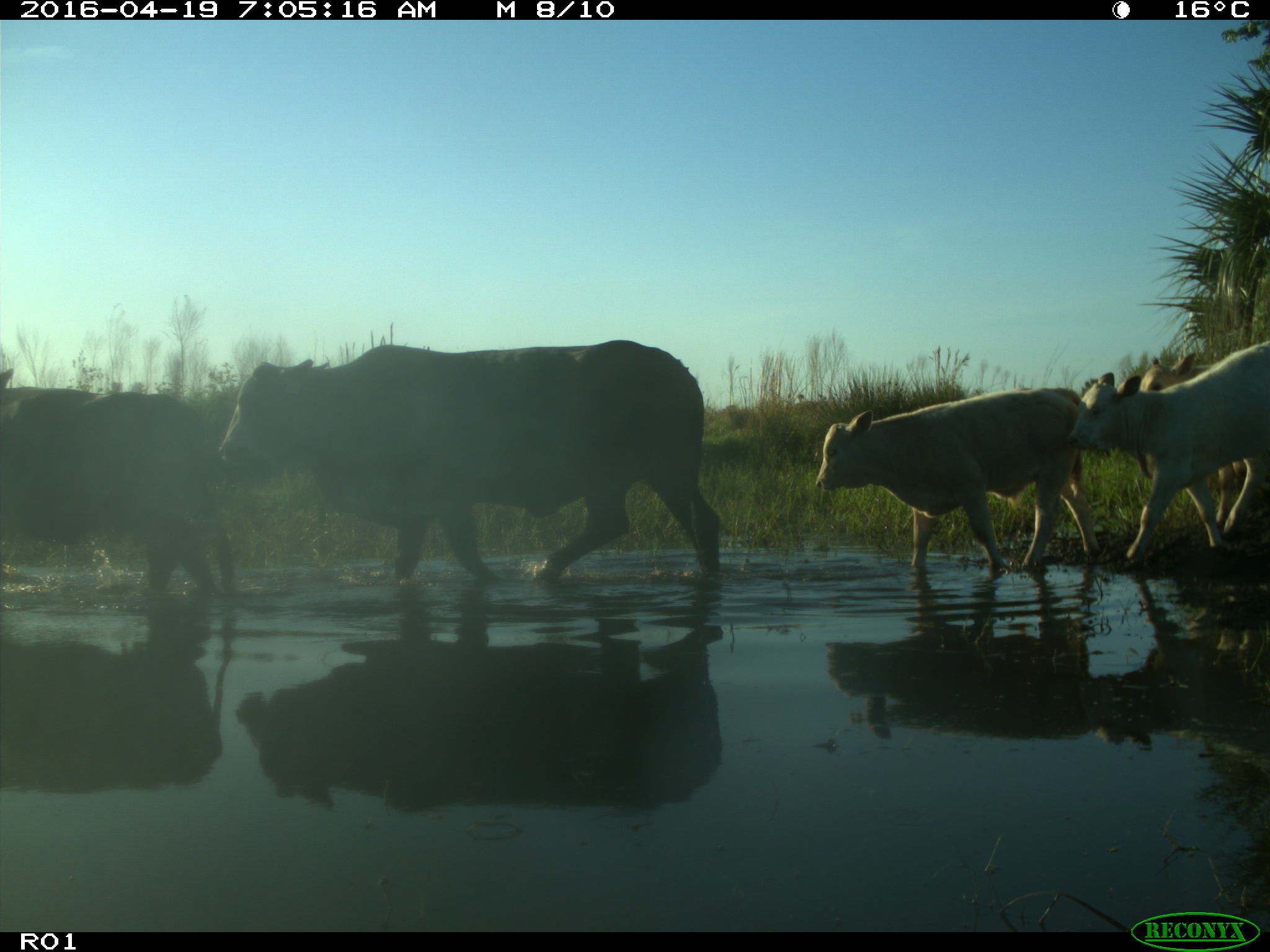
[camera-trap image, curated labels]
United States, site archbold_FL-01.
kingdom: Animalia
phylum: Chordata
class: Mammalia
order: Artiodactyla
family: Bovidae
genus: Bos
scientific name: Bos taurus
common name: domestic cow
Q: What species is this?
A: Bos taurus (domestic cow).